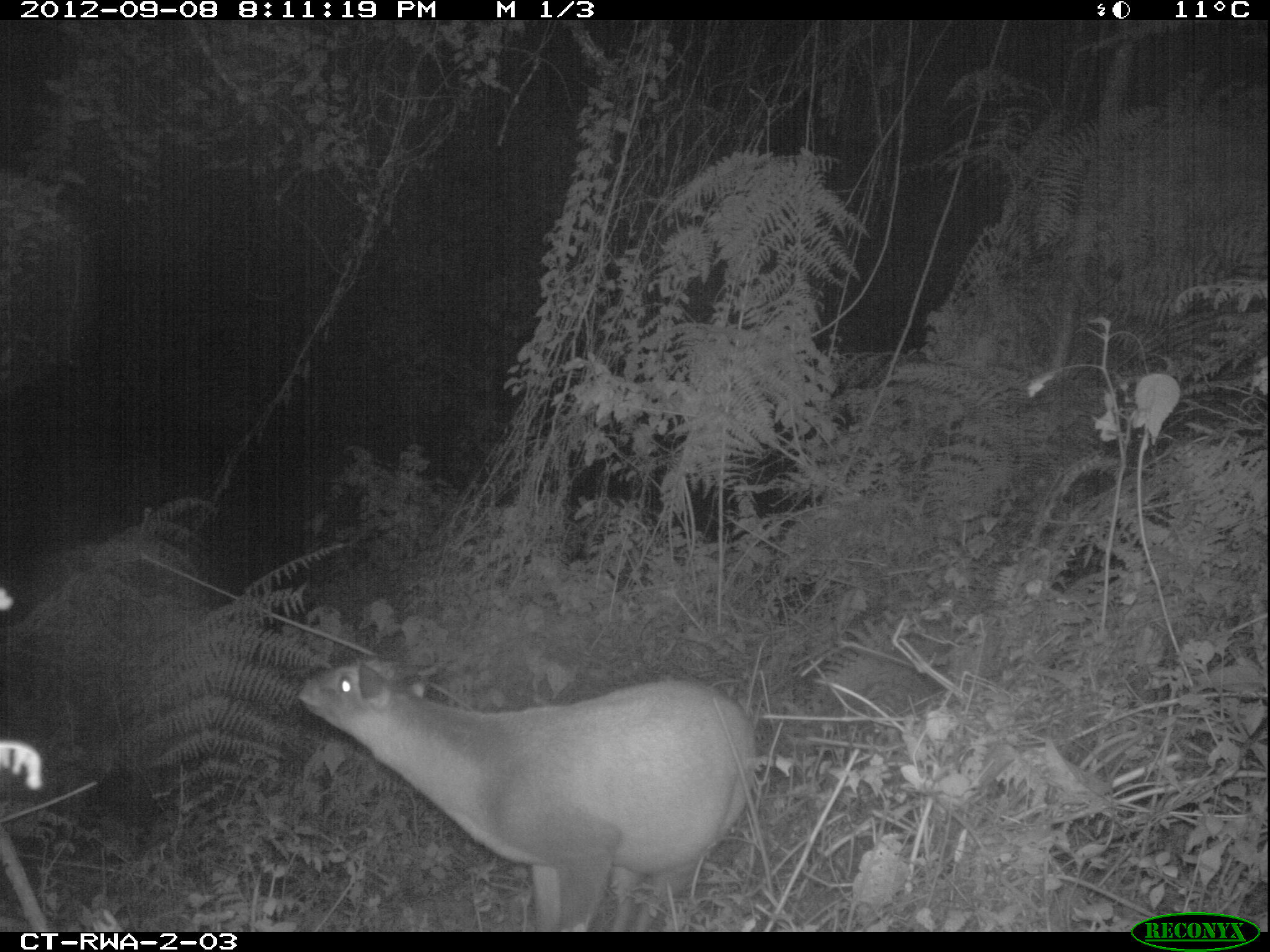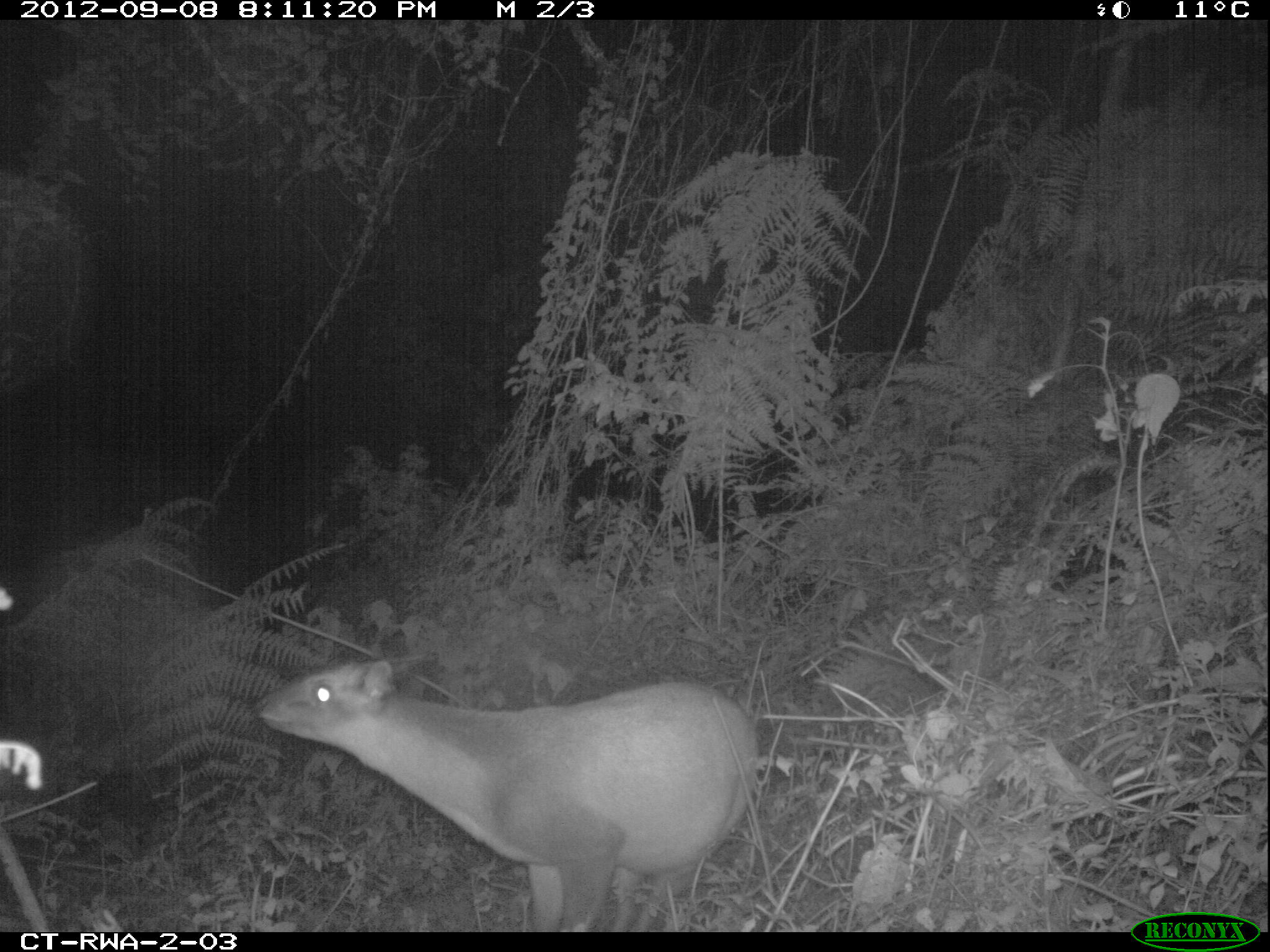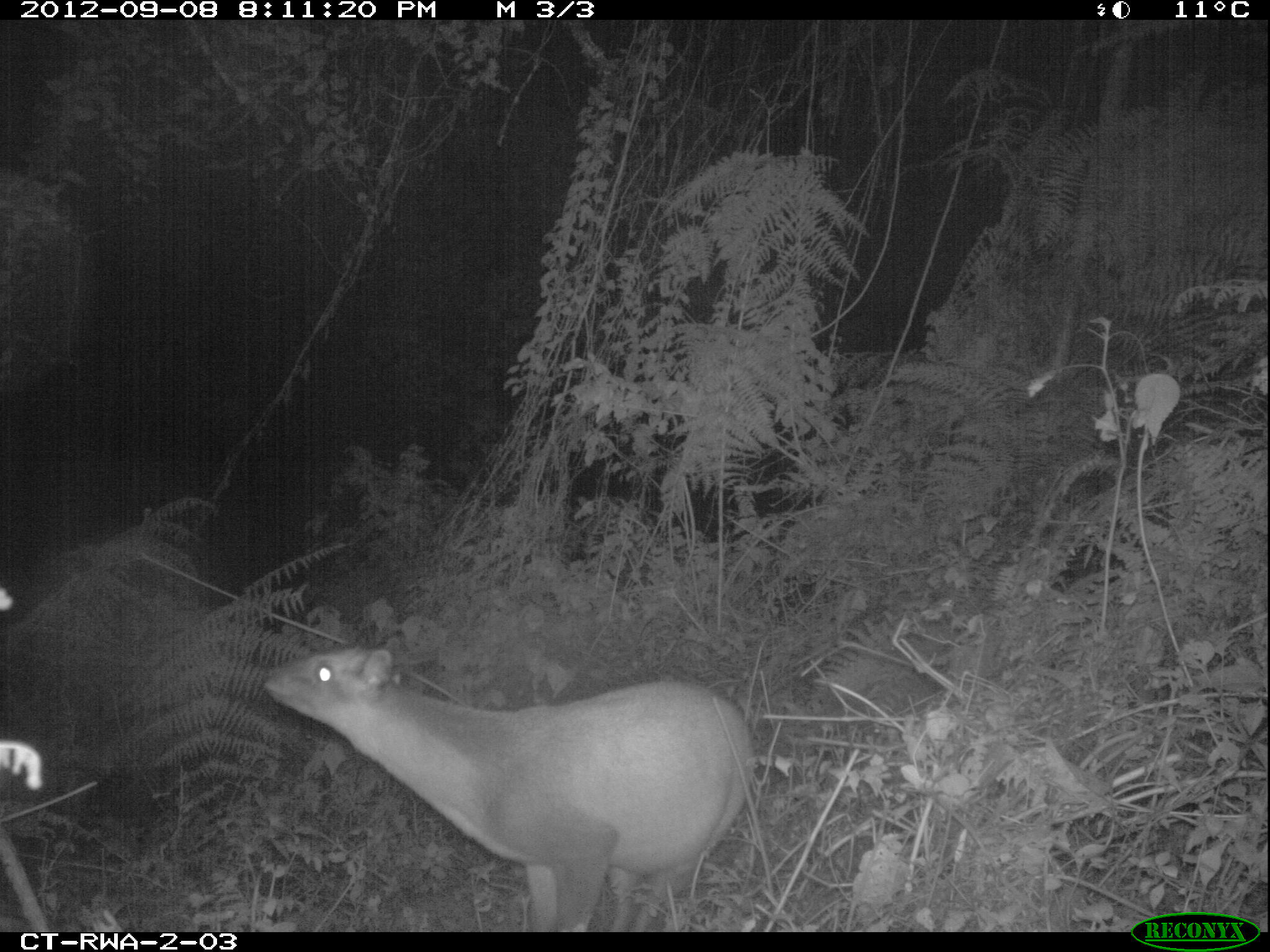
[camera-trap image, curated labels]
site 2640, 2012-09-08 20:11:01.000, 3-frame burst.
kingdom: Animalia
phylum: Chordata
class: Mammalia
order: Artiodactyla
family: Bovidae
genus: Cephalophus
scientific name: Cephalophus nigrifrons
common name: black-fronted duiker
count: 1